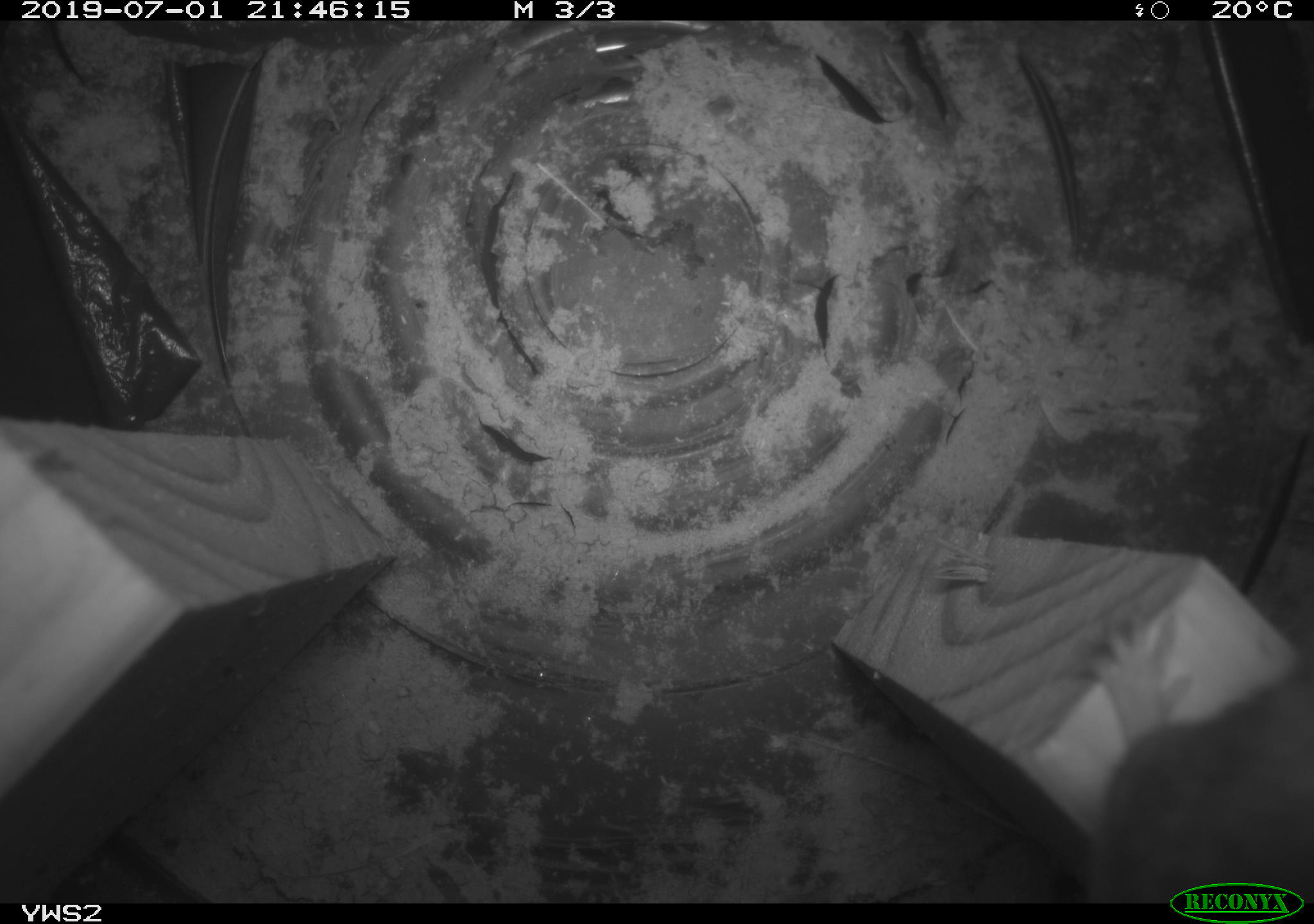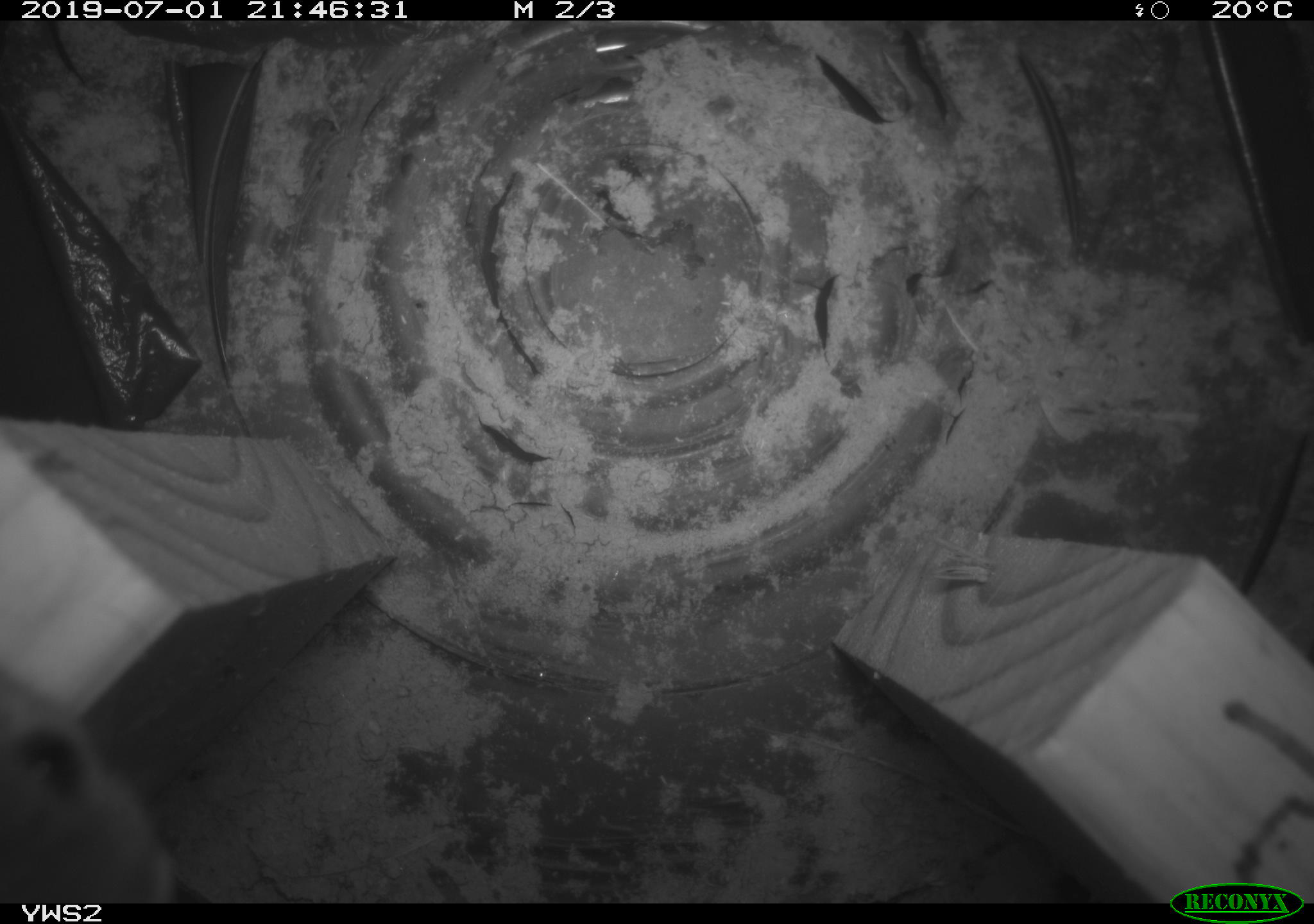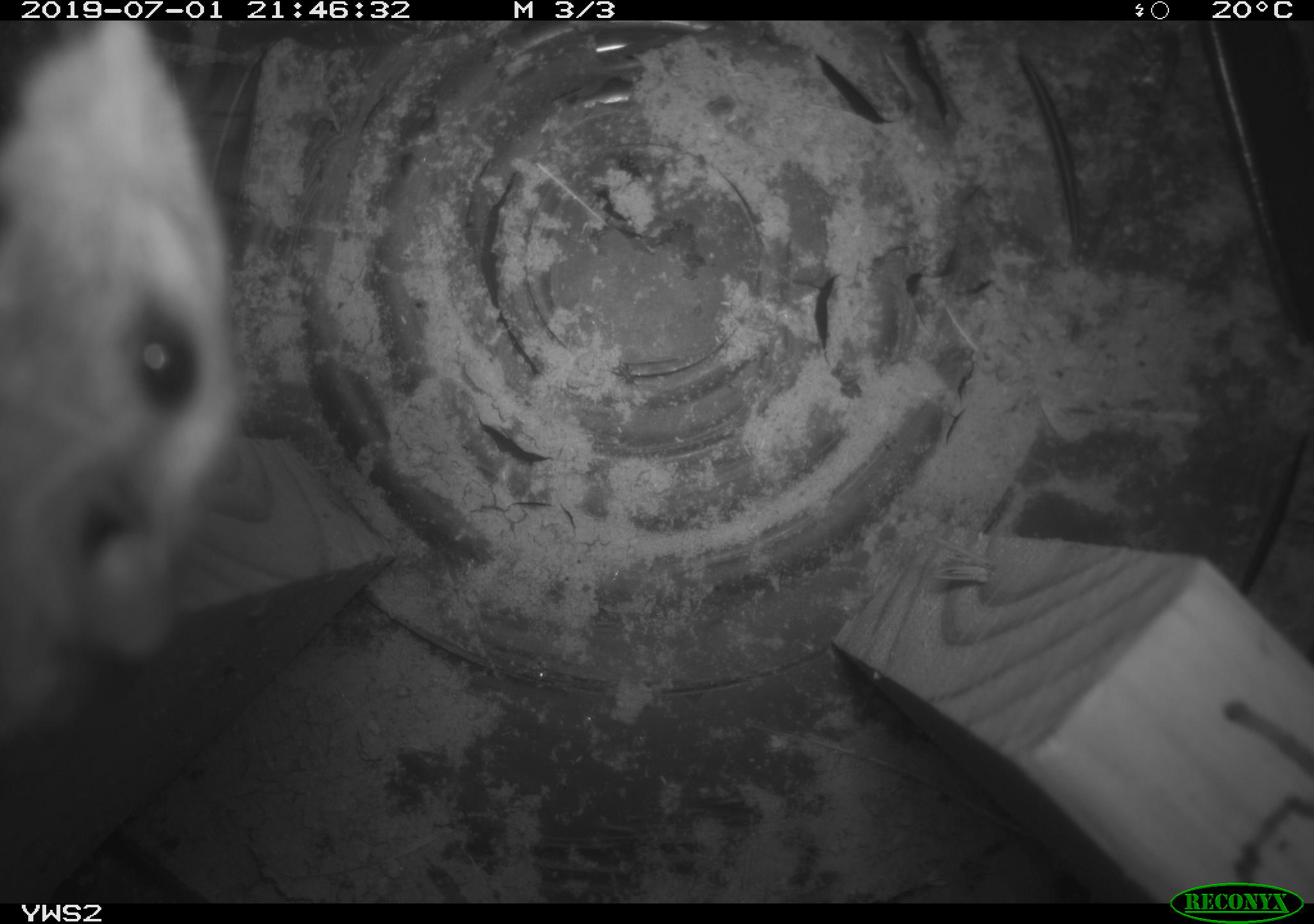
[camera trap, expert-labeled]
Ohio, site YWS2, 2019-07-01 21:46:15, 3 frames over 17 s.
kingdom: Animalia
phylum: Chordata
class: Mammalia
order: Rodentia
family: Cricetidae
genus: Peromyscus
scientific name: Peromyscus leucopus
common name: white-footed mouse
White-footed mouse (Peromyscus leucopus).